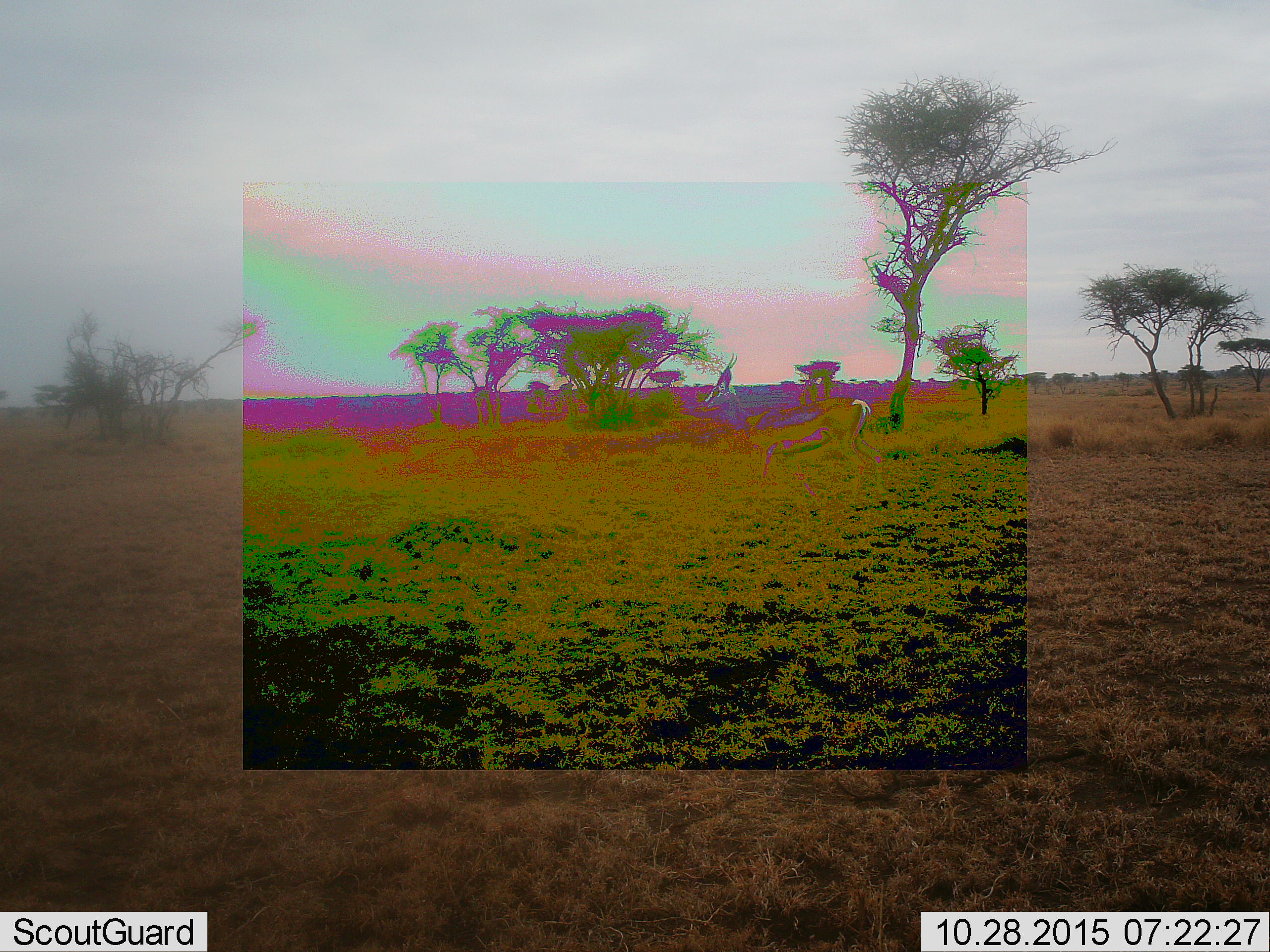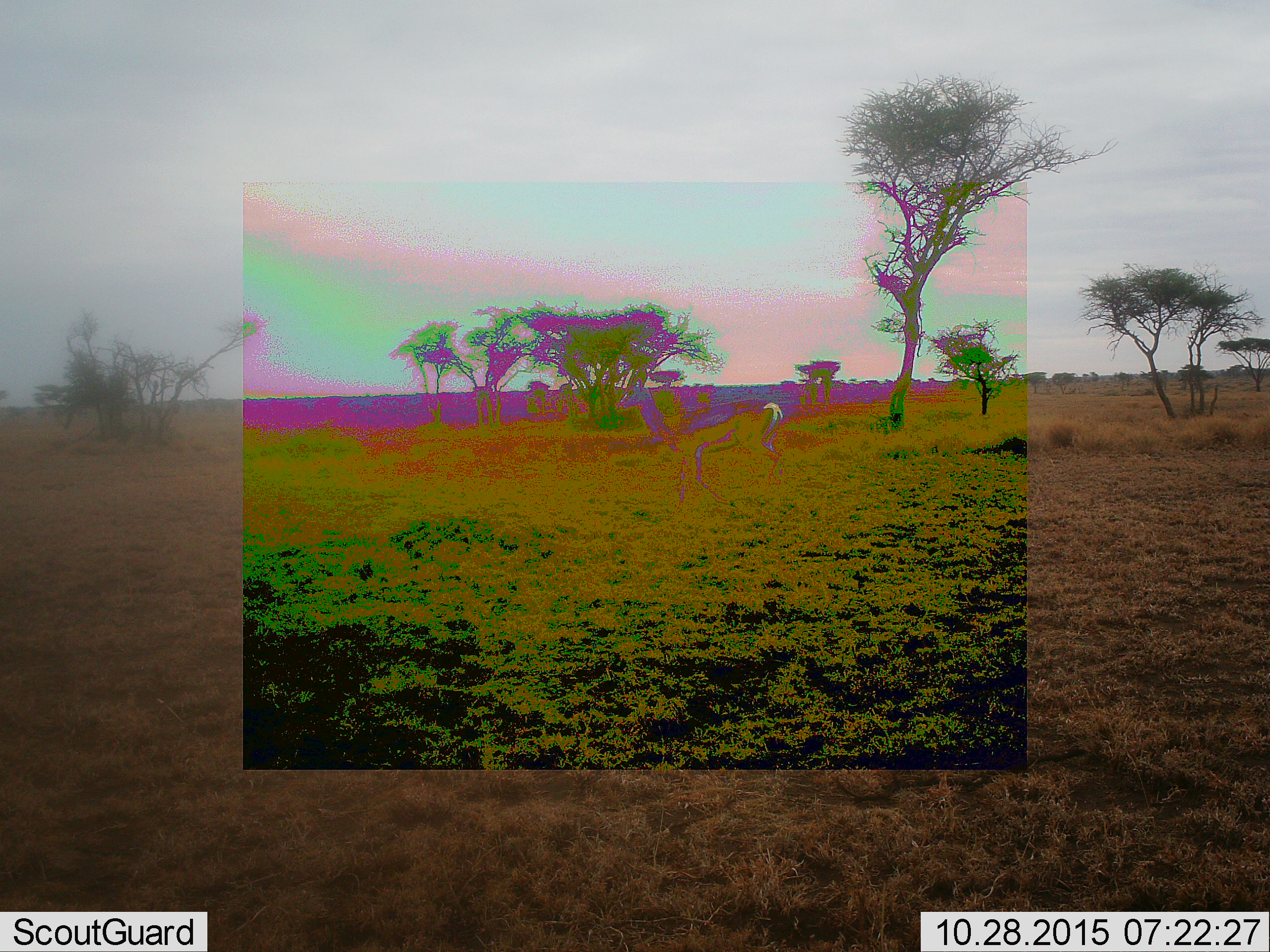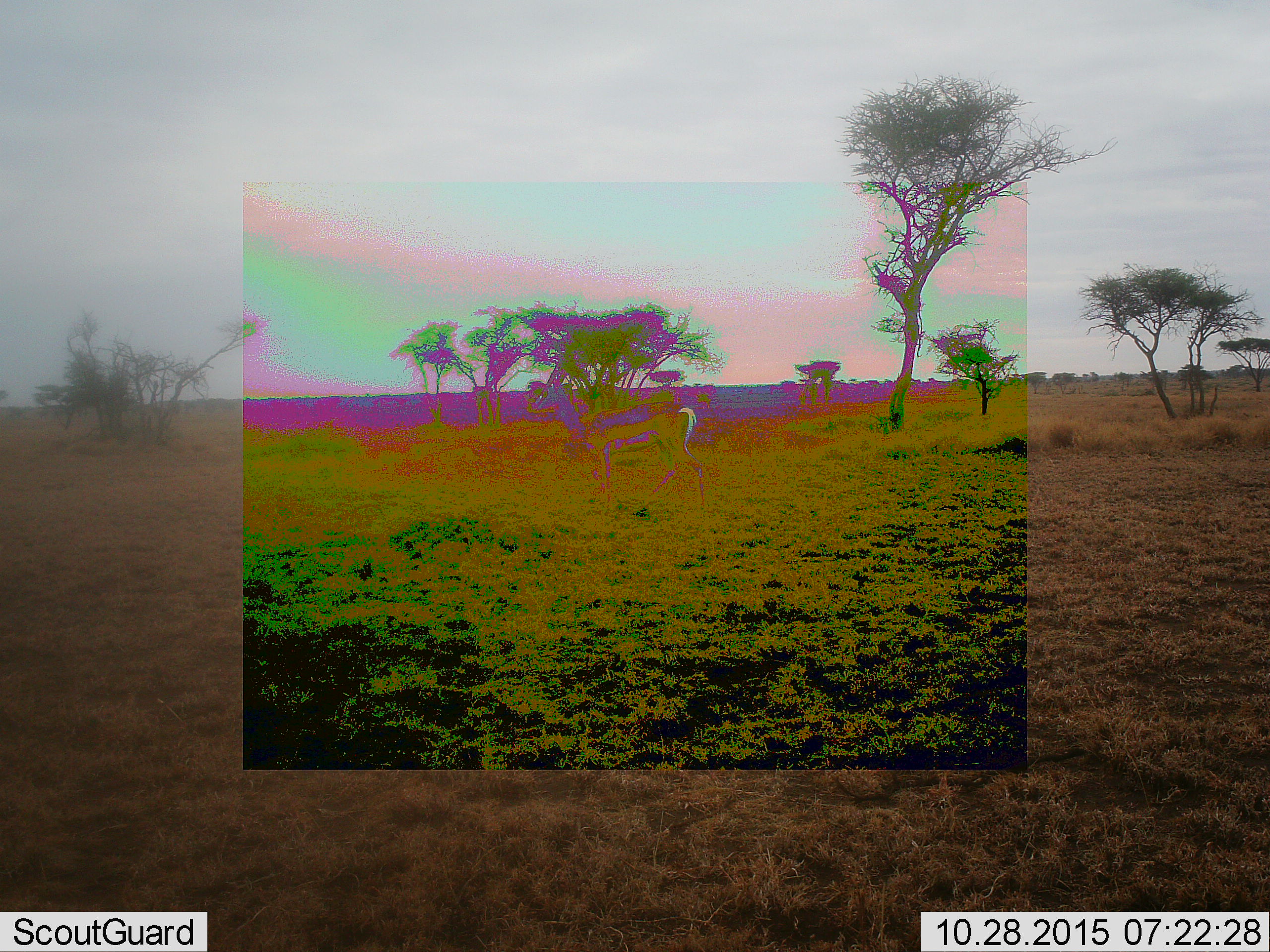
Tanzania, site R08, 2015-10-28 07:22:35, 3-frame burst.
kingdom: Animalia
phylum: Chordata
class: Mammalia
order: Artiodactyla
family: Bovidae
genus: Nanger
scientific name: Nanger granti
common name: grant's gazelle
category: gazellegrants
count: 1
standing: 60%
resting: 0%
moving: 40%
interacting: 0%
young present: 0%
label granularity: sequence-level